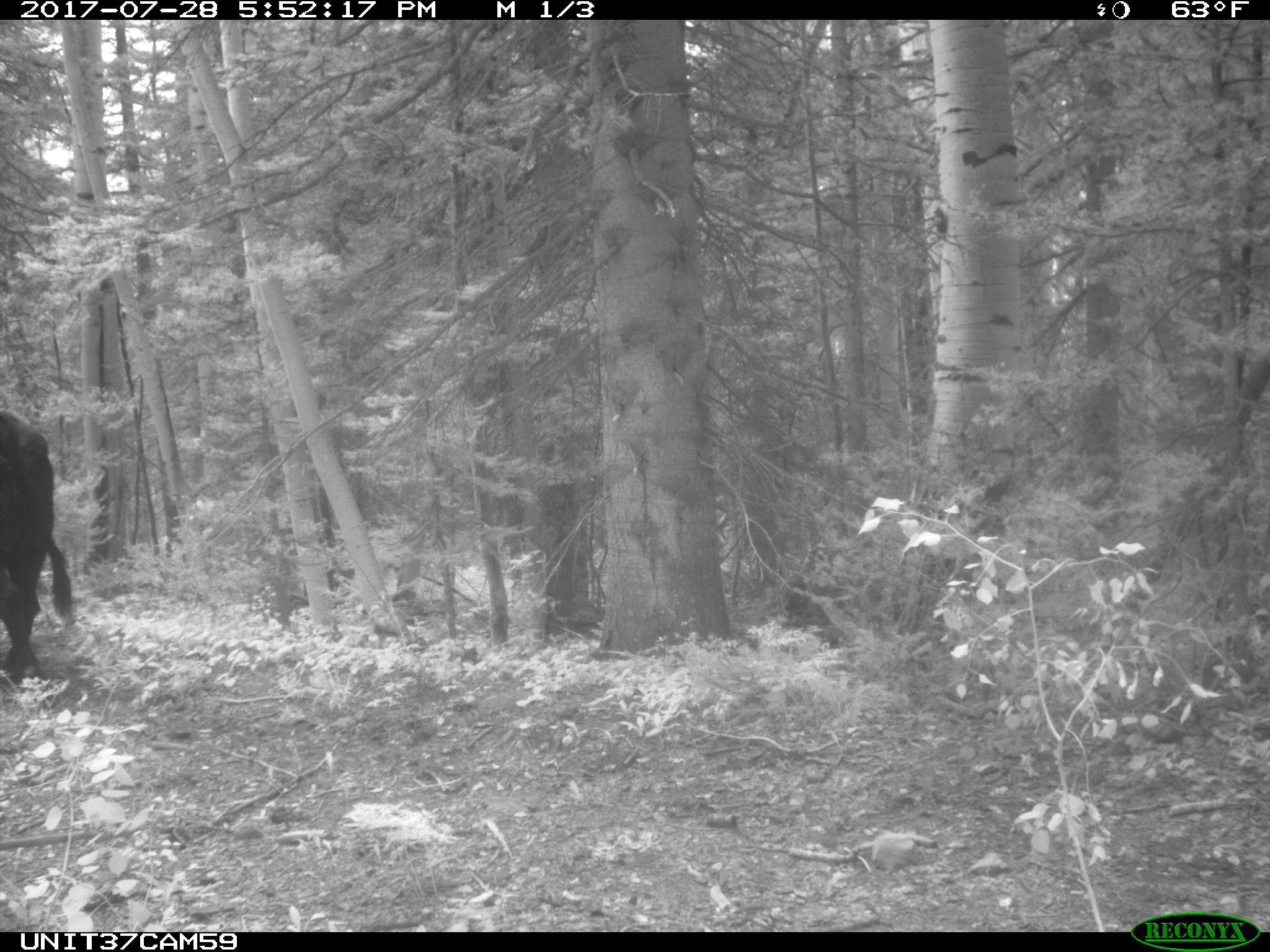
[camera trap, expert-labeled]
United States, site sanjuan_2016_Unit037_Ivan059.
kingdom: Animalia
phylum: Chordata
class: Mammalia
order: Artiodactyla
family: Bovidae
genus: Bos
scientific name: Bos taurus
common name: domestic cow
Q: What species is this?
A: Bos taurus (domestic cow).